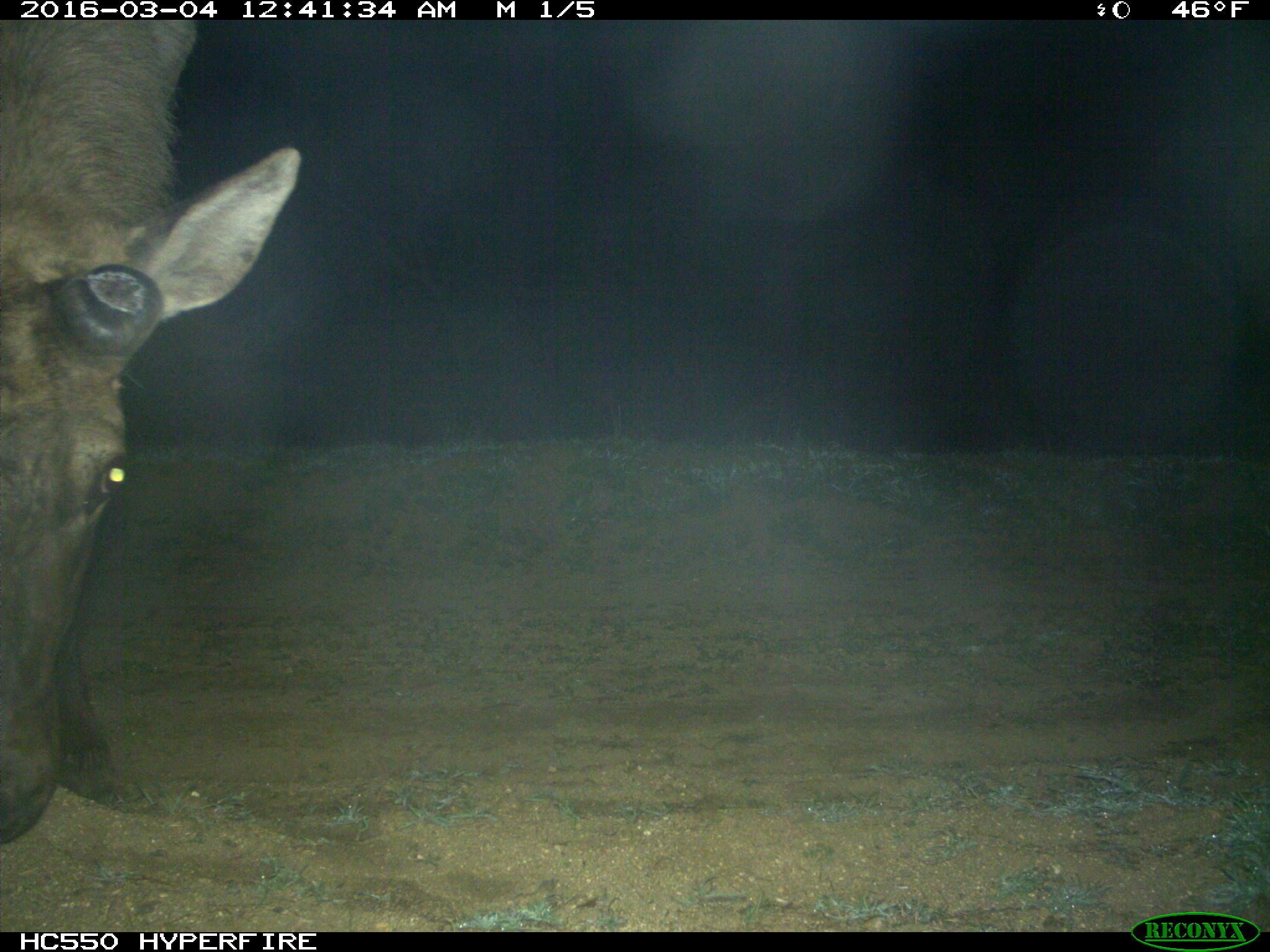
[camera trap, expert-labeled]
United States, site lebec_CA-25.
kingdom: Animalia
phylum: Chordata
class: Mammalia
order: Artiodactyla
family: Cervidae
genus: Cervus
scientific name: Cervus canadensis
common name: elk